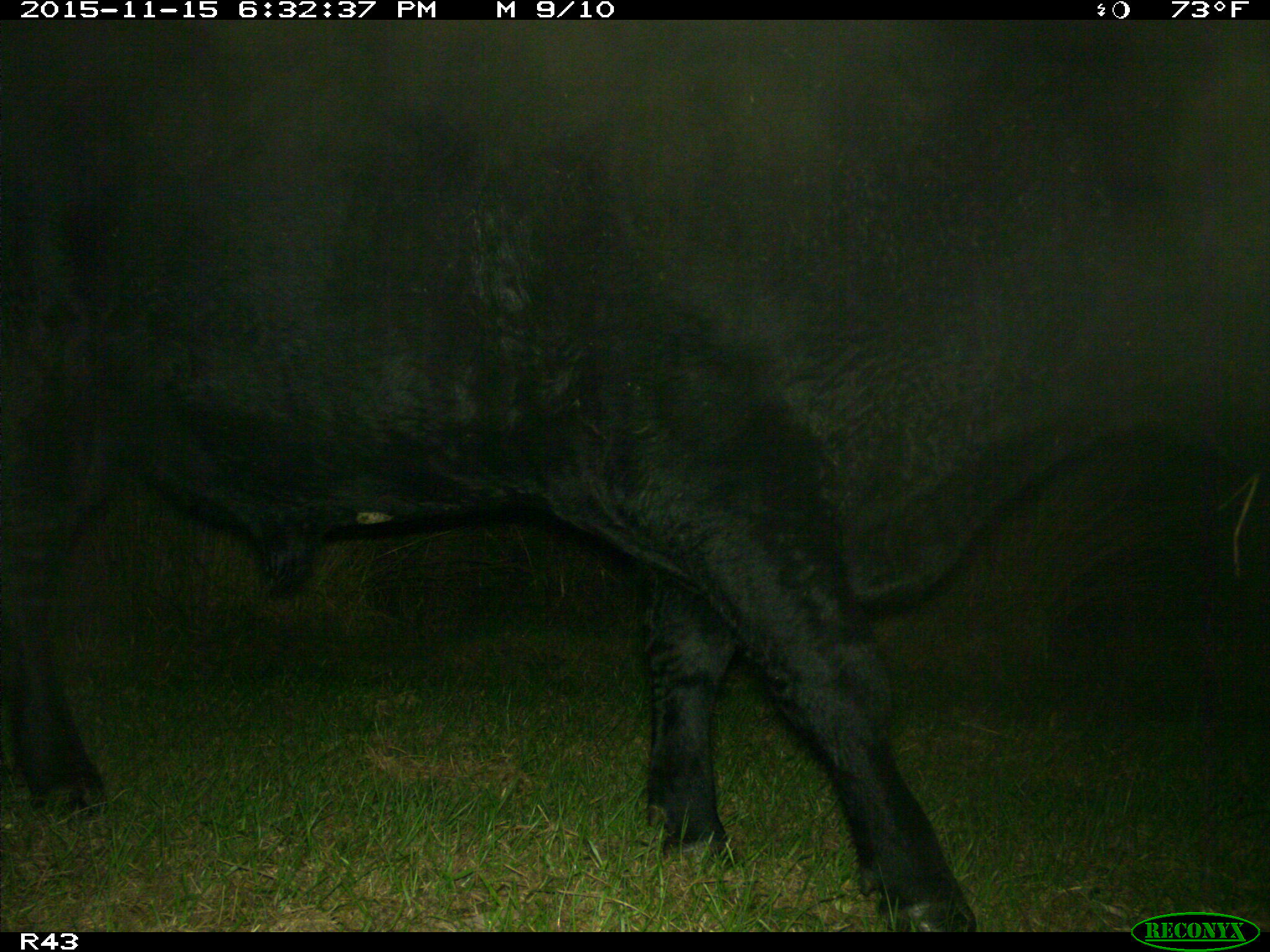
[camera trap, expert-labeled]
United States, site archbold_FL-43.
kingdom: Animalia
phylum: Chordata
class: Mammalia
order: Artiodactyla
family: Bovidae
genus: Bos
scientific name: Bos taurus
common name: domestic cow